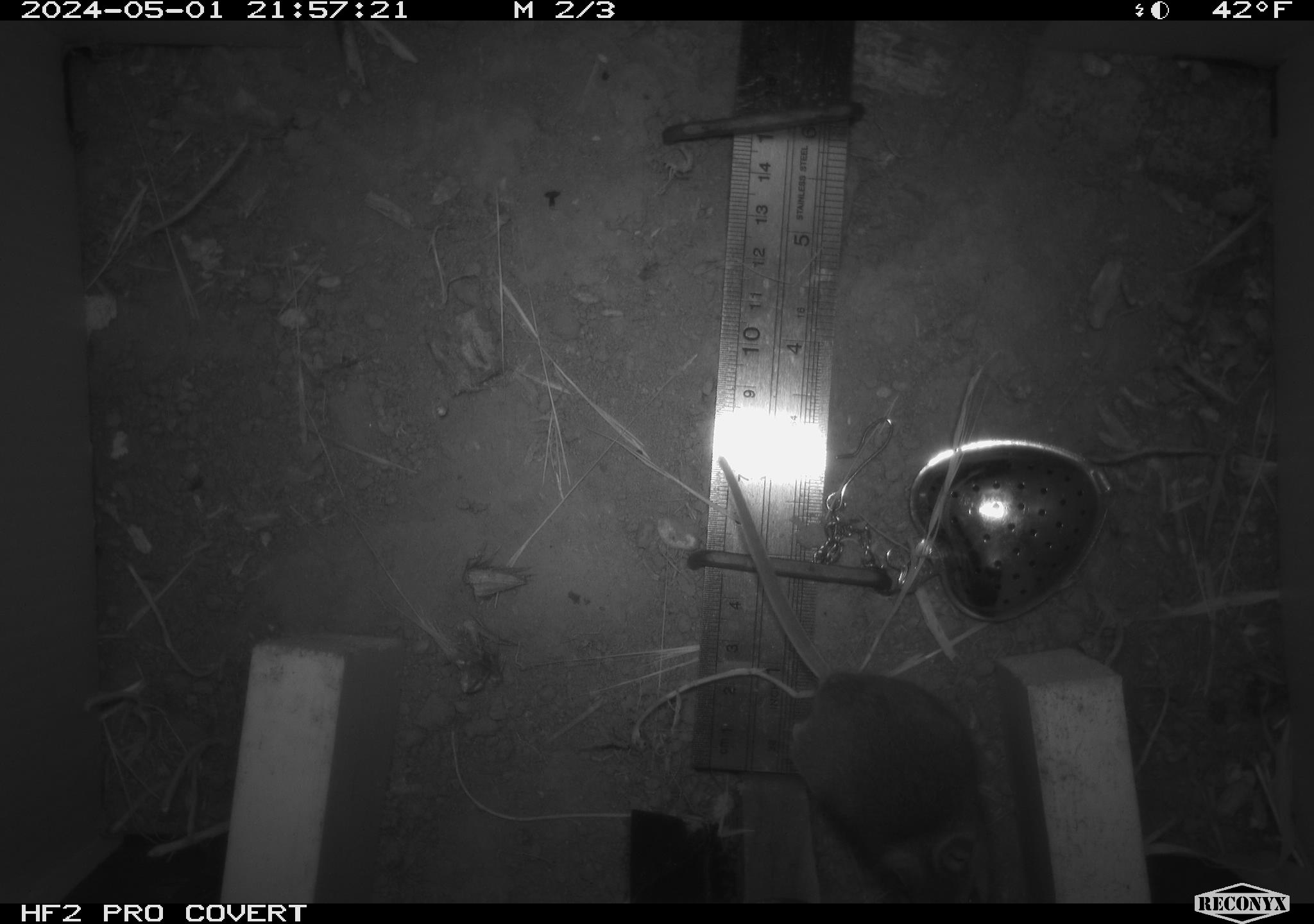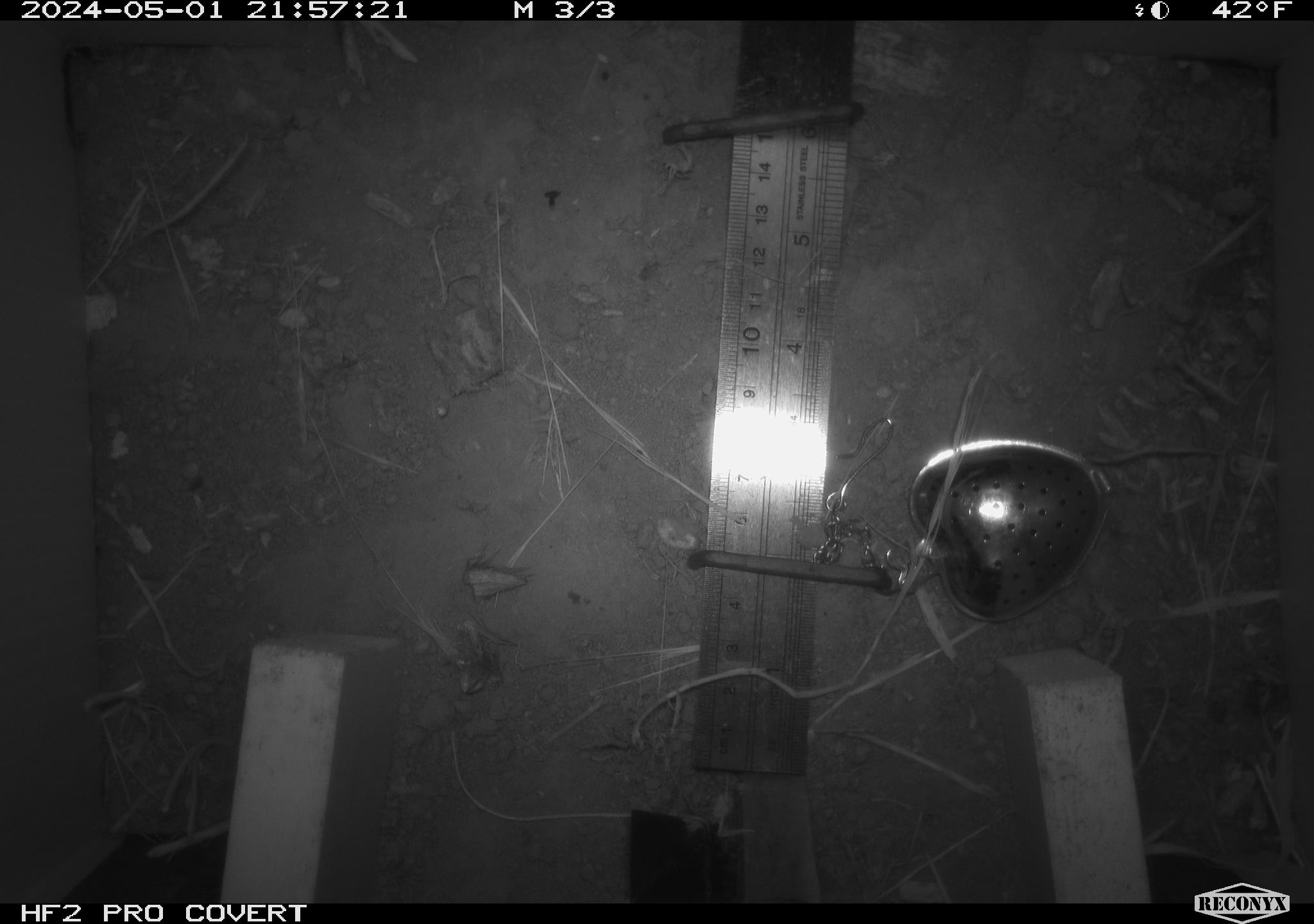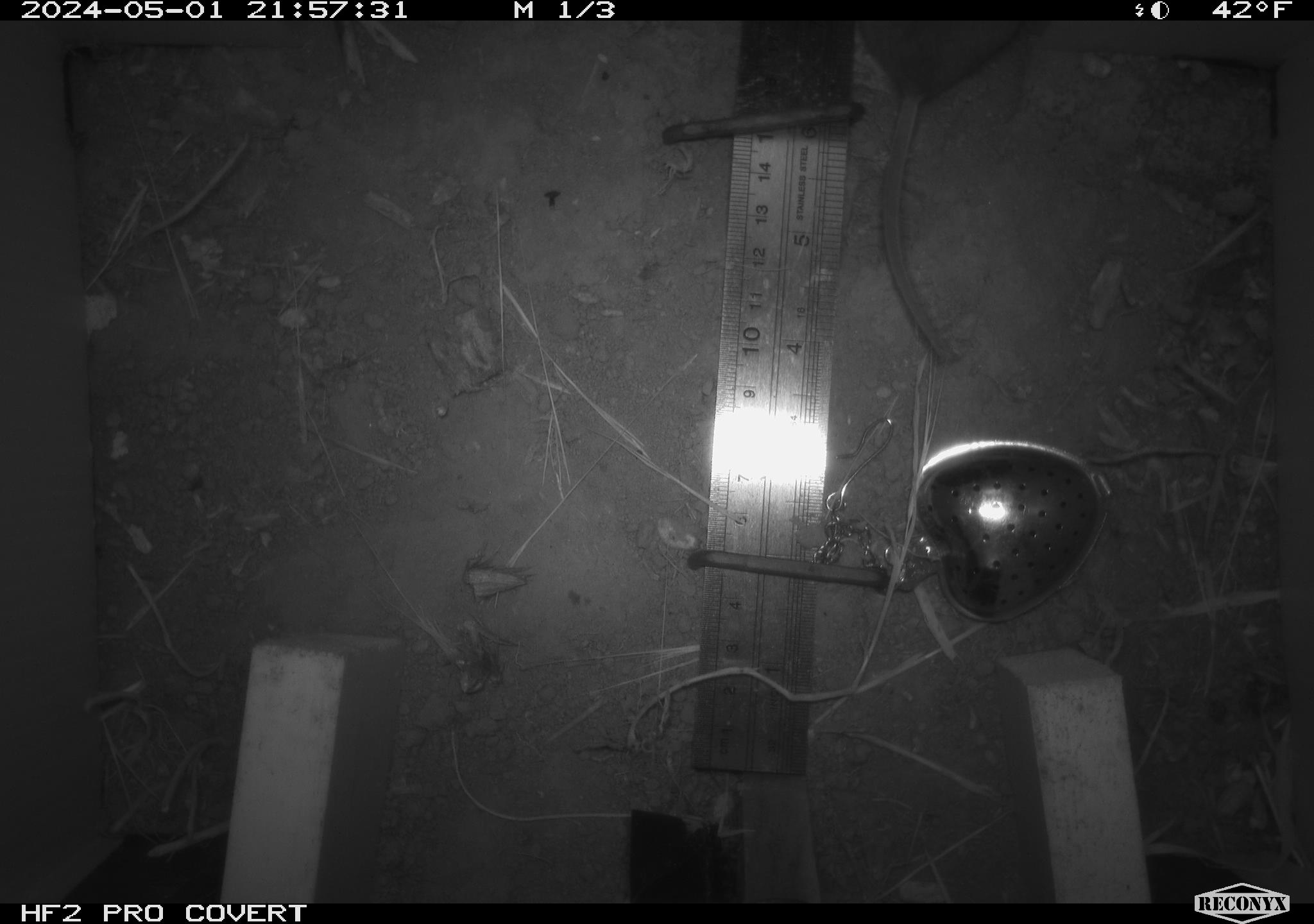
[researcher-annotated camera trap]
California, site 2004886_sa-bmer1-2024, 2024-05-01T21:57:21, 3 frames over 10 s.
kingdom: Animalia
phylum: Chordata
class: Mammalia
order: Rodentia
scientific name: Rodentia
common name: mouse species